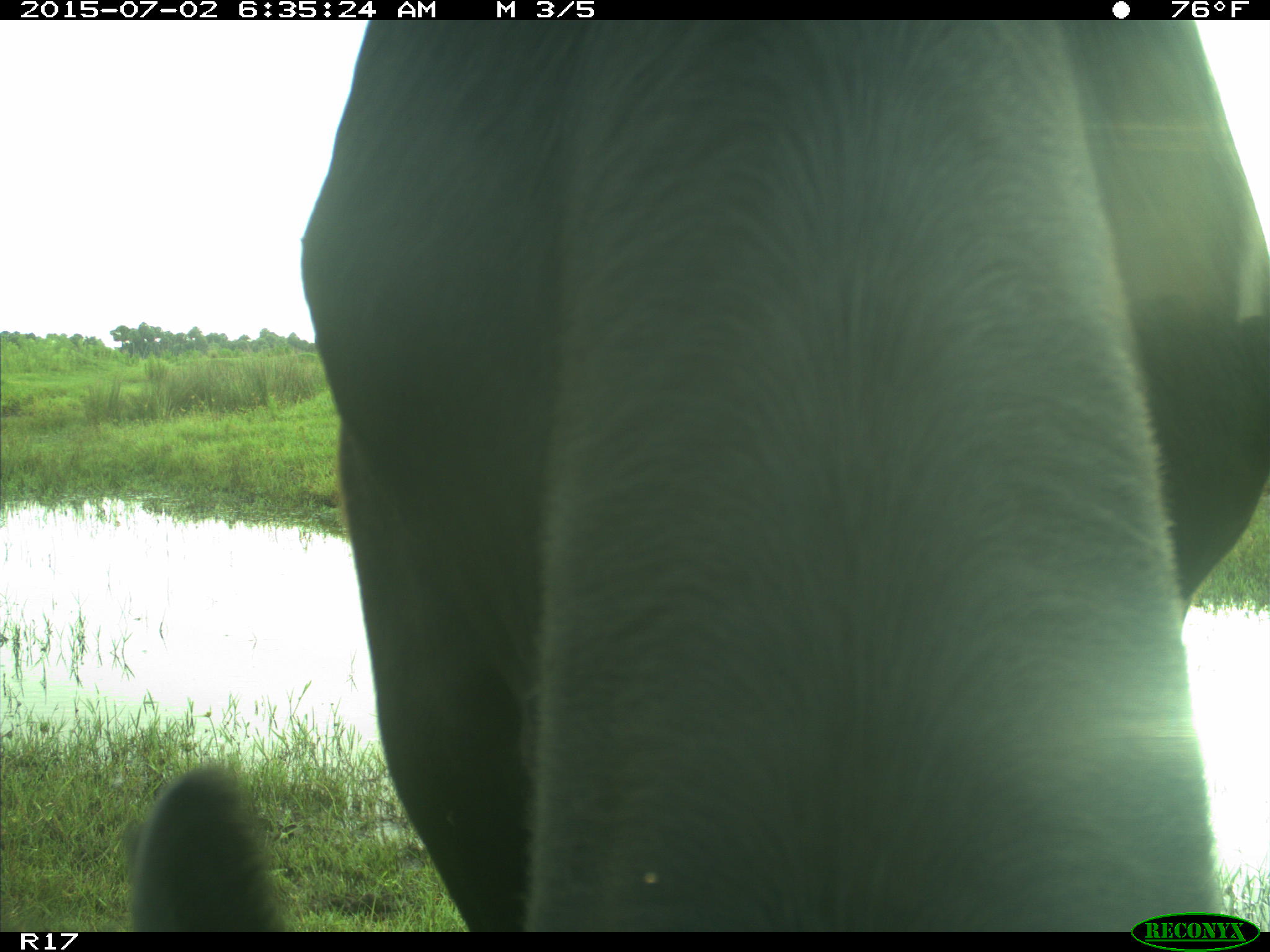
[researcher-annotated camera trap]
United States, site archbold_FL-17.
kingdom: Animalia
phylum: Chordata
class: Mammalia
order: Artiodactyla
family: Bovidae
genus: Bos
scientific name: Bos taurus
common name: domestic cow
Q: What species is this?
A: Bos taurus (domestic cow).